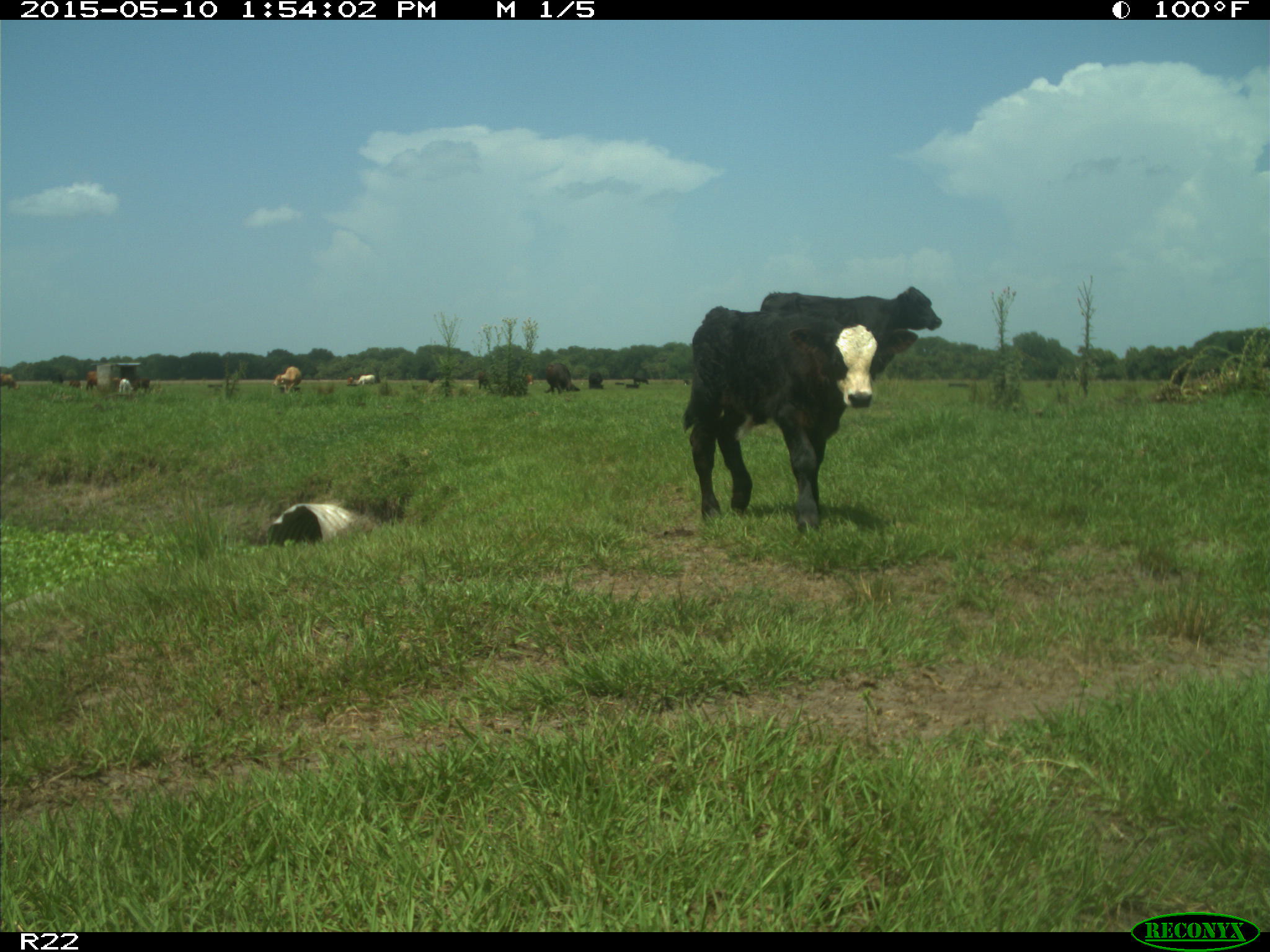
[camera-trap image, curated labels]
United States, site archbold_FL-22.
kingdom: Animalia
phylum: Chordata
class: Mammalia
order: Artiodactyla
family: Bovidae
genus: Bos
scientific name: Bos taurus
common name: domestic cow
Bos taurus (domestic cow).